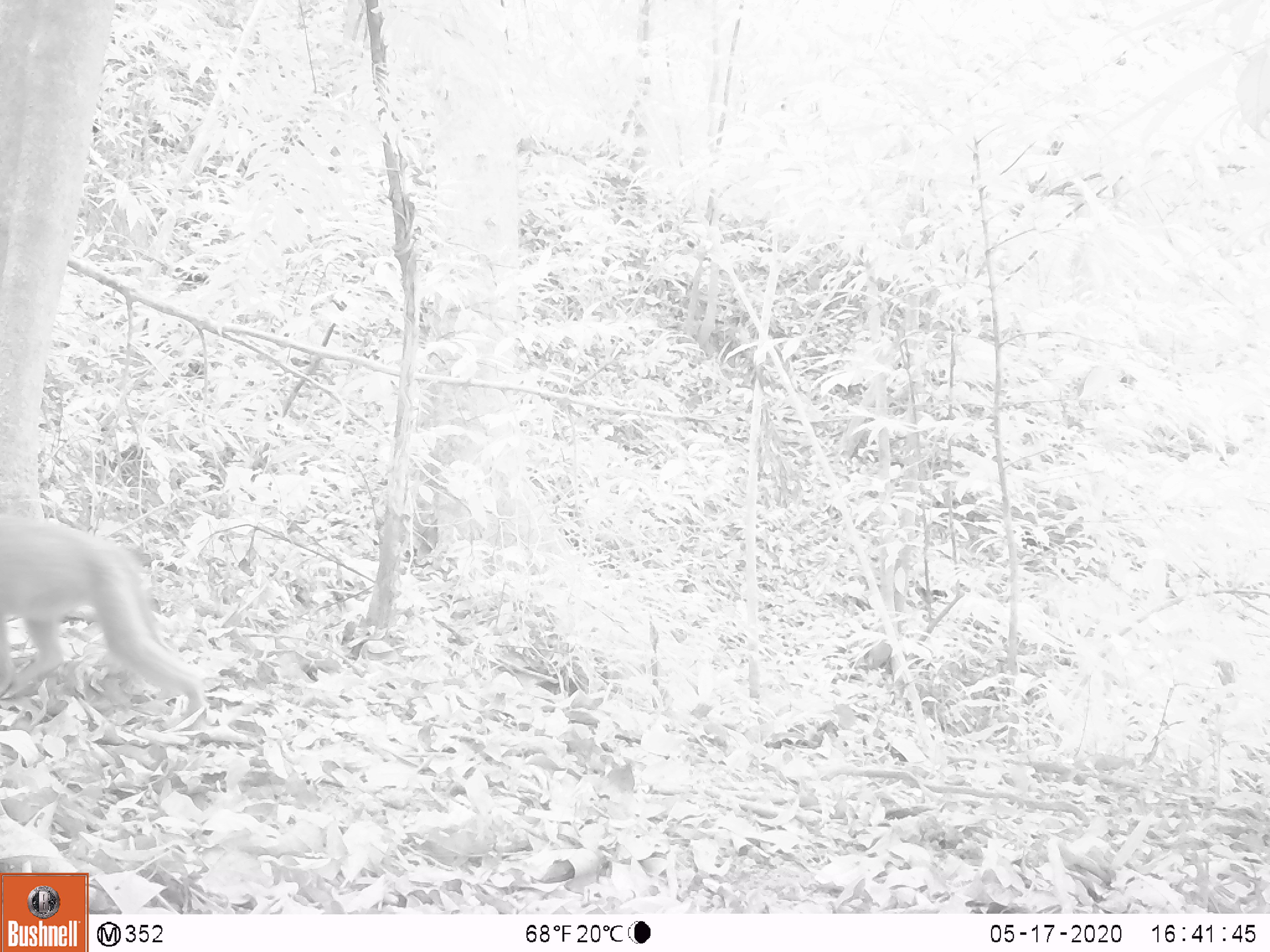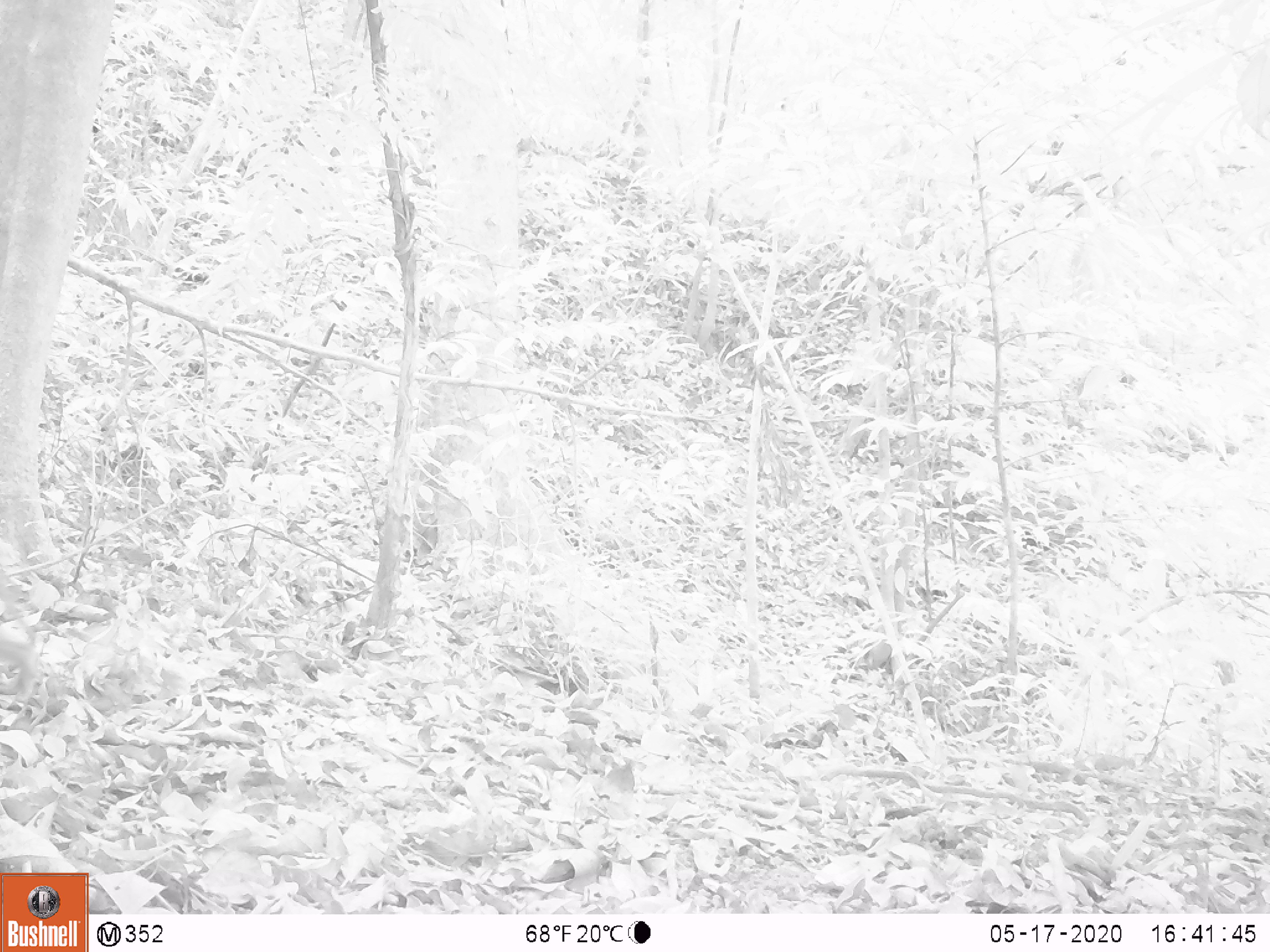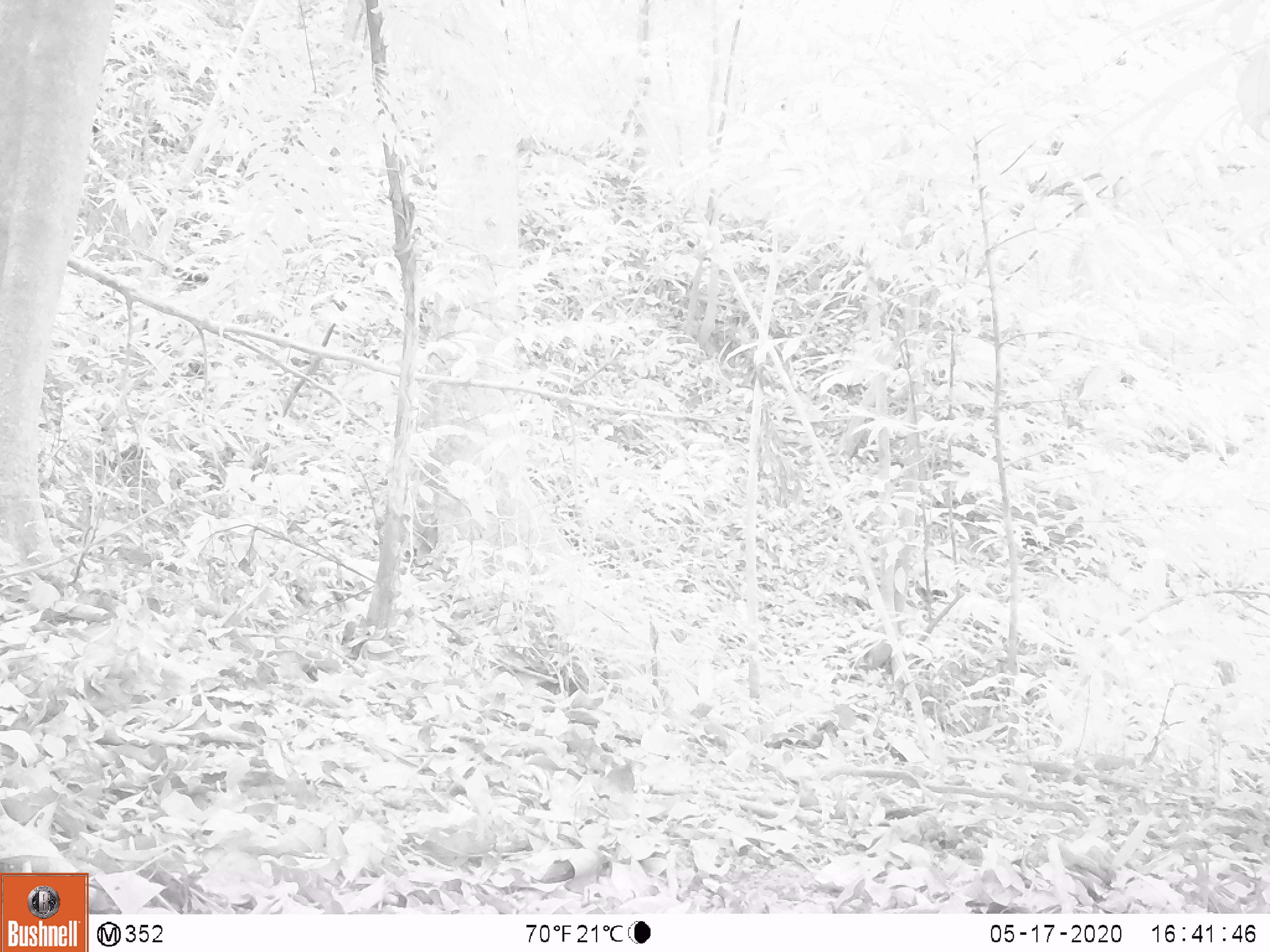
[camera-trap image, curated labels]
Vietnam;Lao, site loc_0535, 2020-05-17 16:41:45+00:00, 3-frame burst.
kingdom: Animalia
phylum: Chordata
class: Mammalia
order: Primates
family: Cercopithecidae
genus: Macaca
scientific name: Macaca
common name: macaques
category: assam or rhesus macaque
Assam or rhesus macaque (macaques) (Macaca). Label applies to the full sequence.